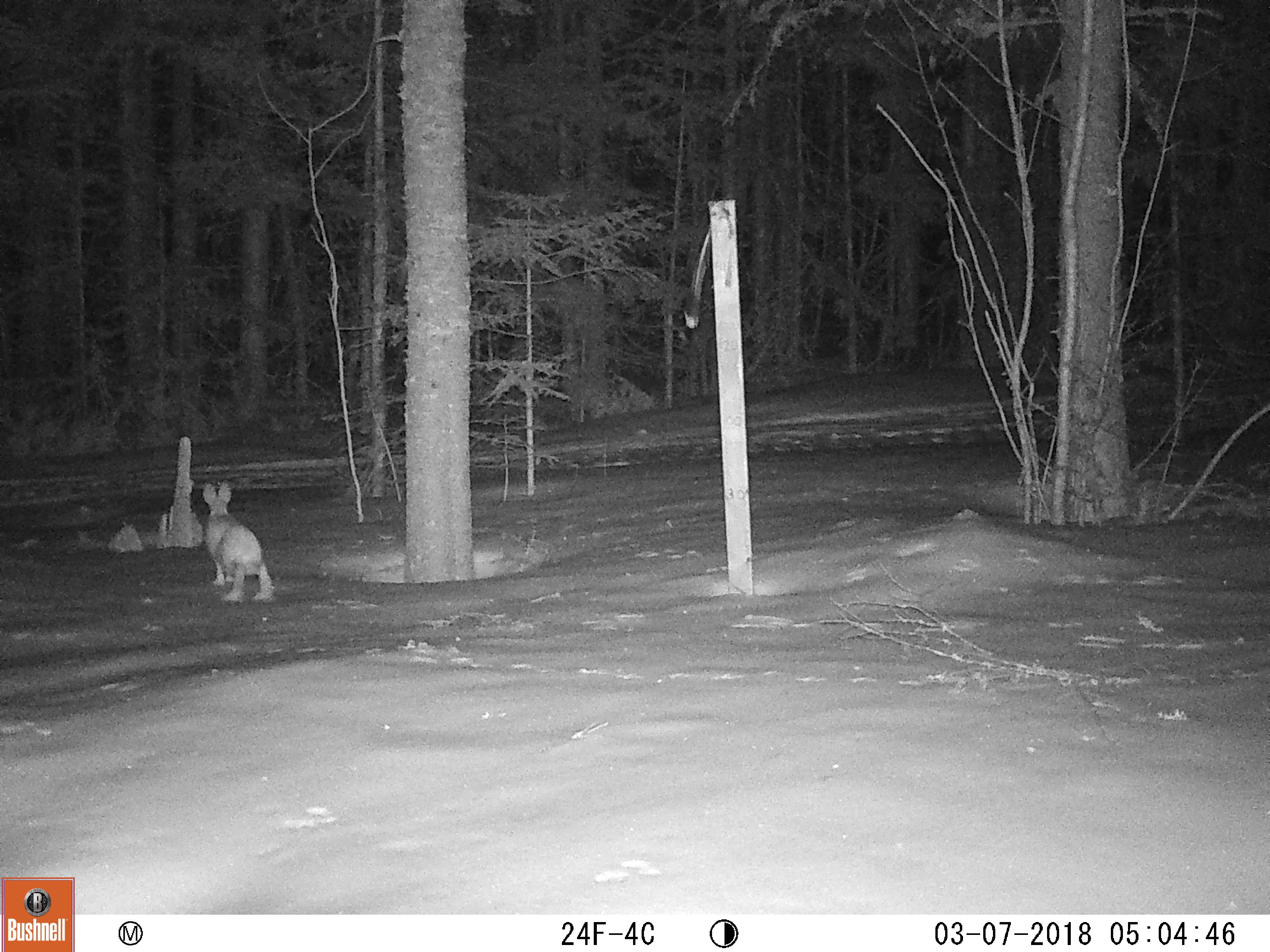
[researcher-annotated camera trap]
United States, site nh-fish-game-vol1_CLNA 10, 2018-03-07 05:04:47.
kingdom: Animalia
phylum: Chordata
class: Mammalia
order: Lagomorpha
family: Leporidae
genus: Lepus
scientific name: Lepus americanus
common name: snowshoe hare